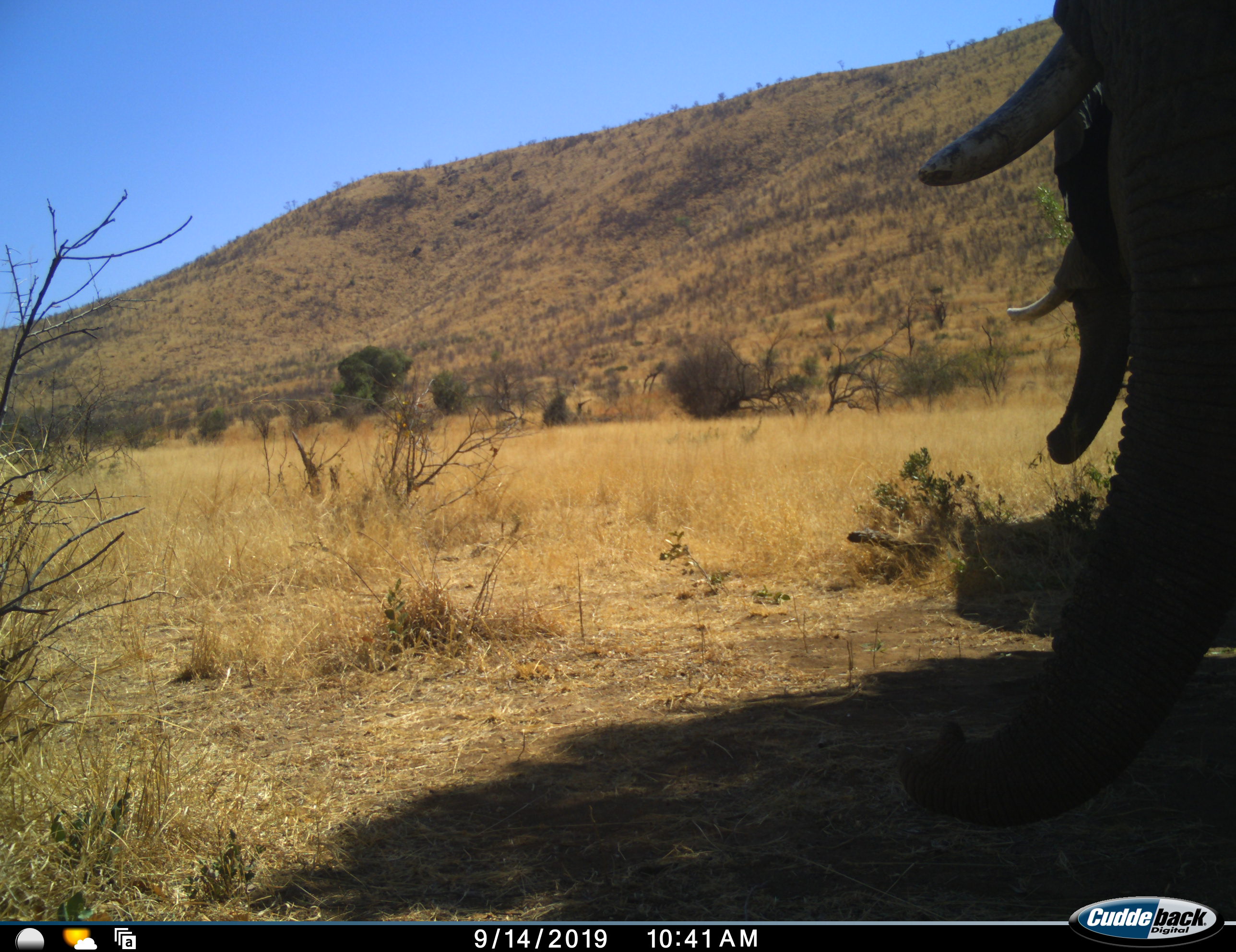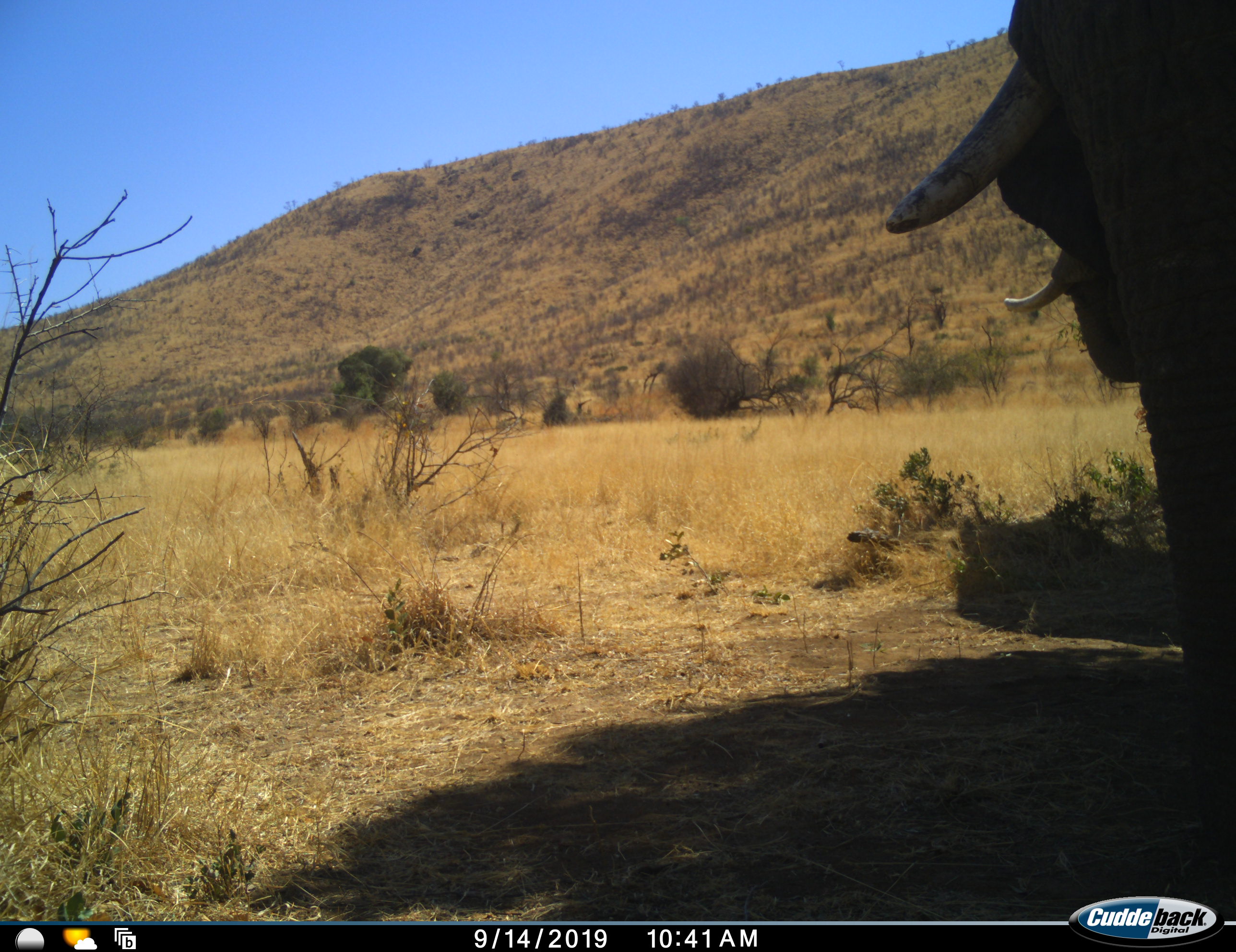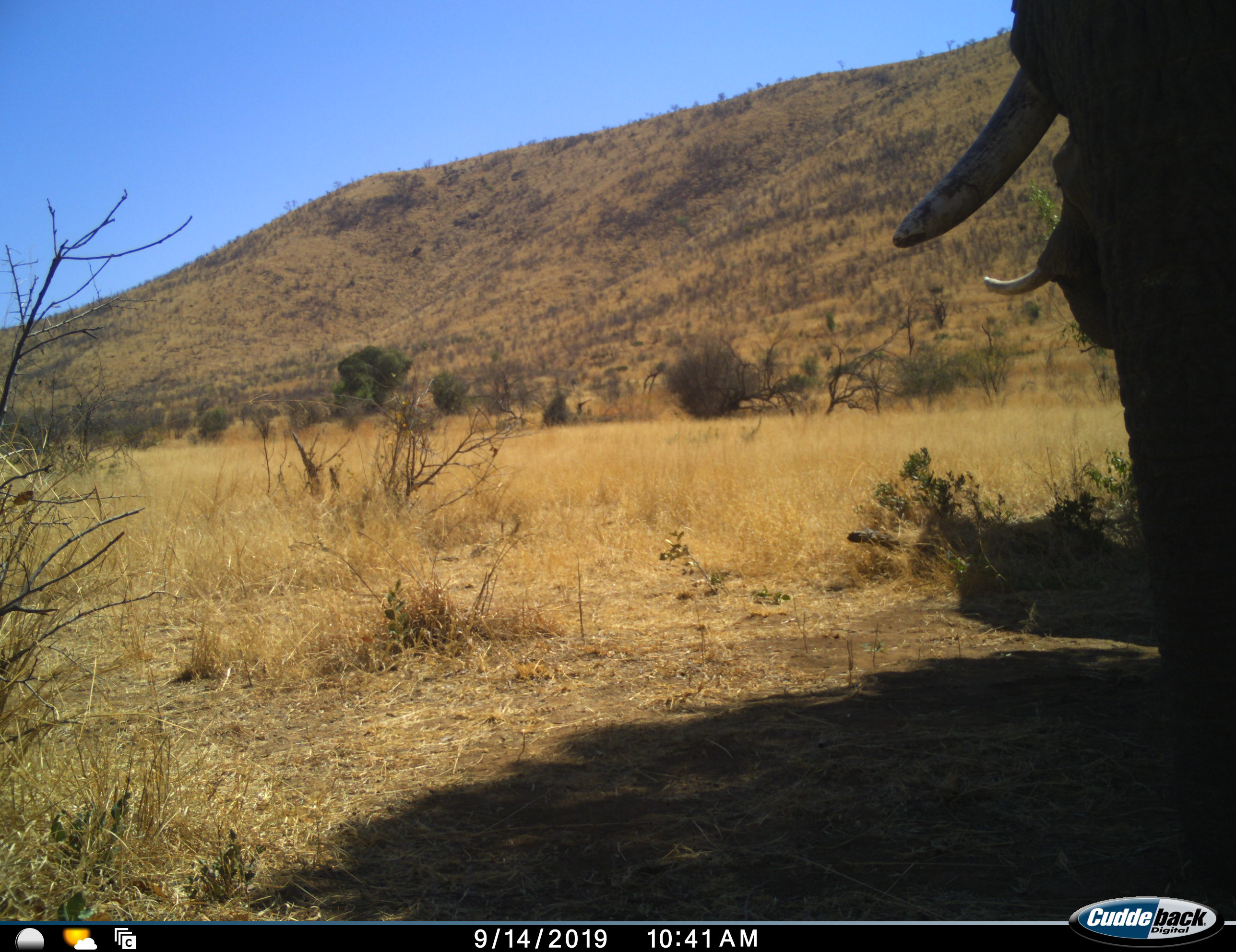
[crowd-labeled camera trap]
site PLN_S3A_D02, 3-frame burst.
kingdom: Animalia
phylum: Chordata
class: Mammalia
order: Proboscidea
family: Elephantidae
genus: Loxodonta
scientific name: Loxodonta africana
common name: african bush elephant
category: elephant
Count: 2.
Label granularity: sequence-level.